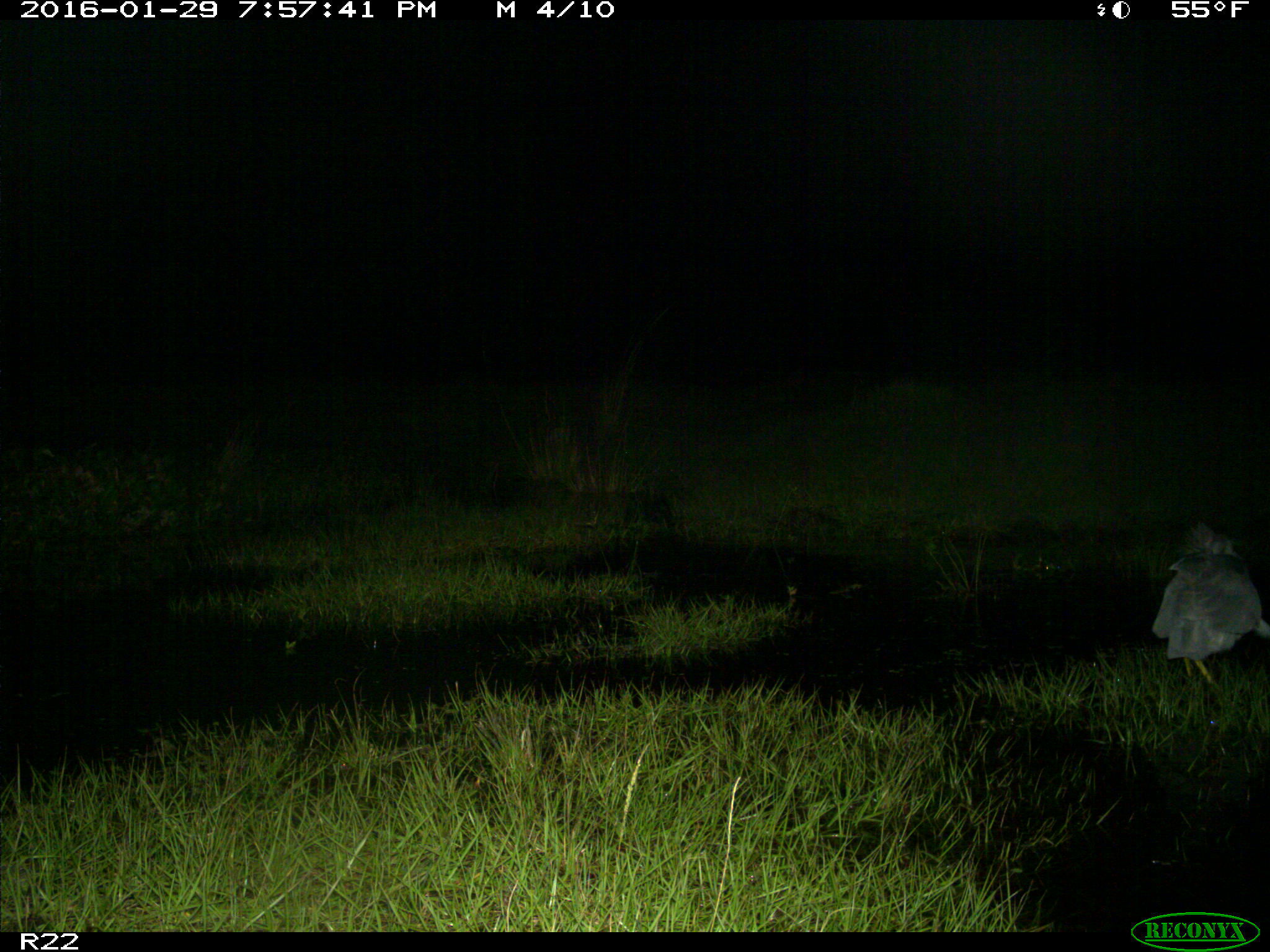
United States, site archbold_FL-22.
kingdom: Animalia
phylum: Chordata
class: Aves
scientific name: Aves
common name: birds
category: unidentified bird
Unidentified bird (birds) (Aves).